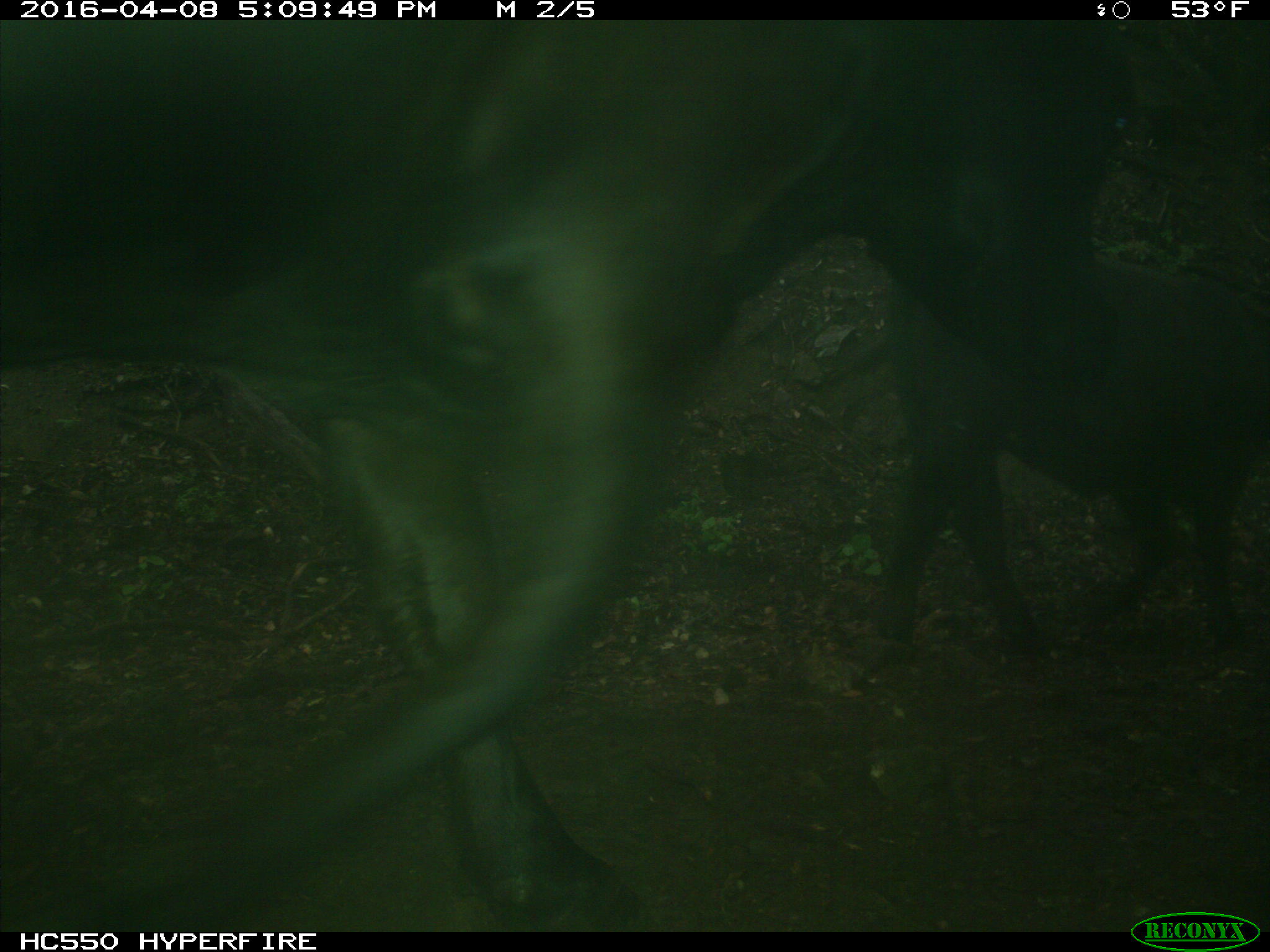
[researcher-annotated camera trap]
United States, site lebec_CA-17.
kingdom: Animalia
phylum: Chordata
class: Mammalia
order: Artiodactyla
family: Bovidae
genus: Bos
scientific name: Bos taurus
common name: domestic cow